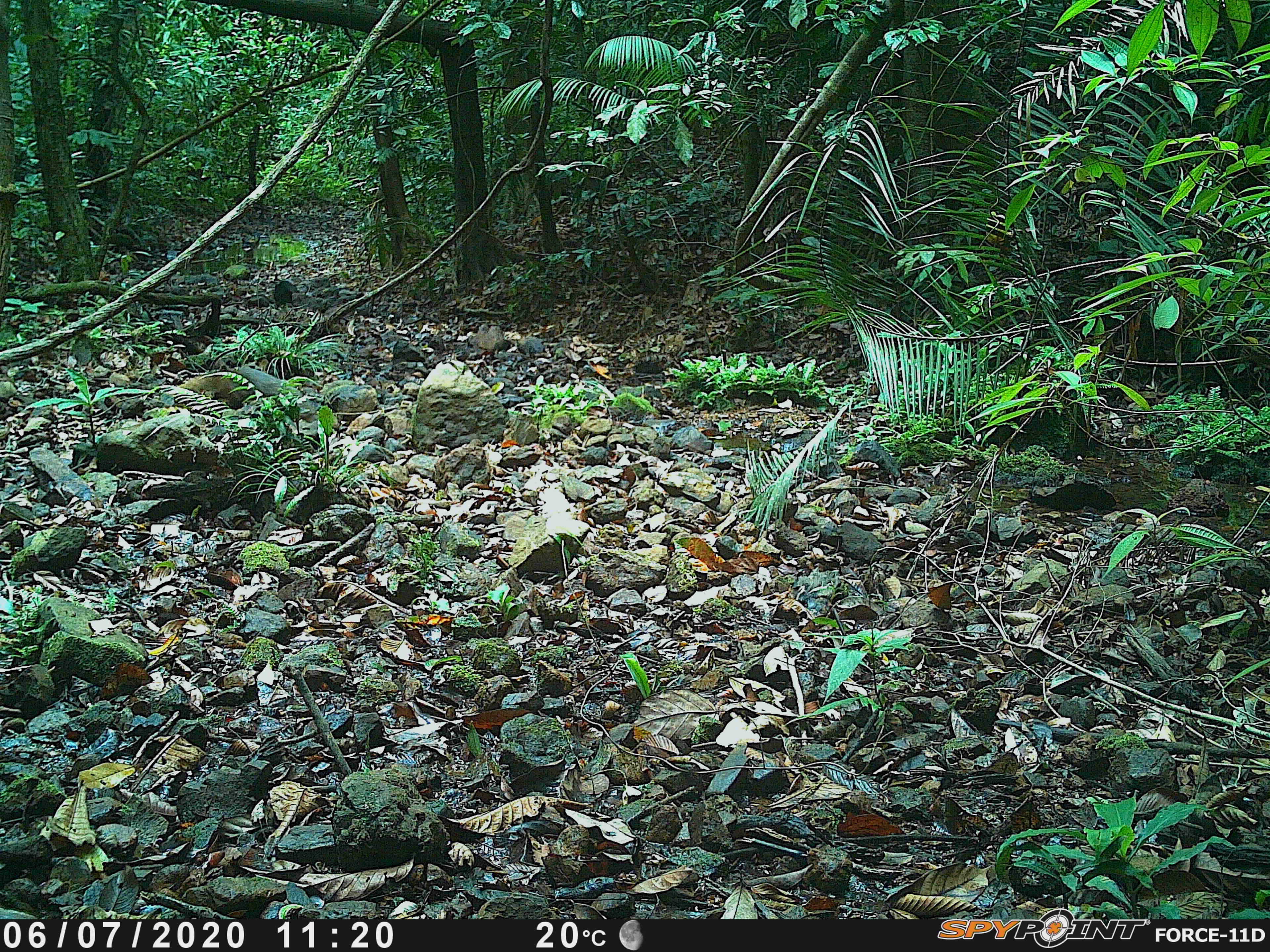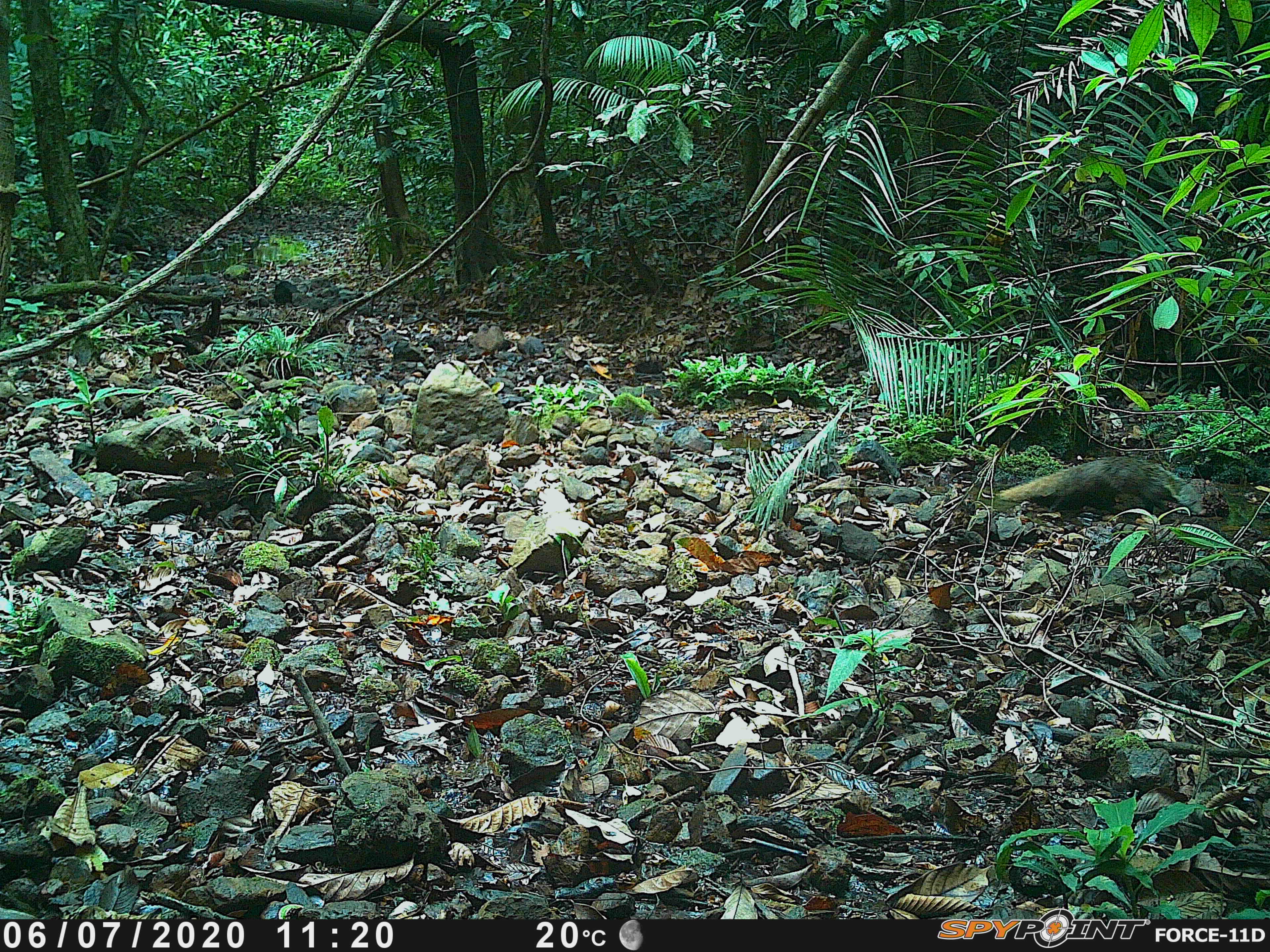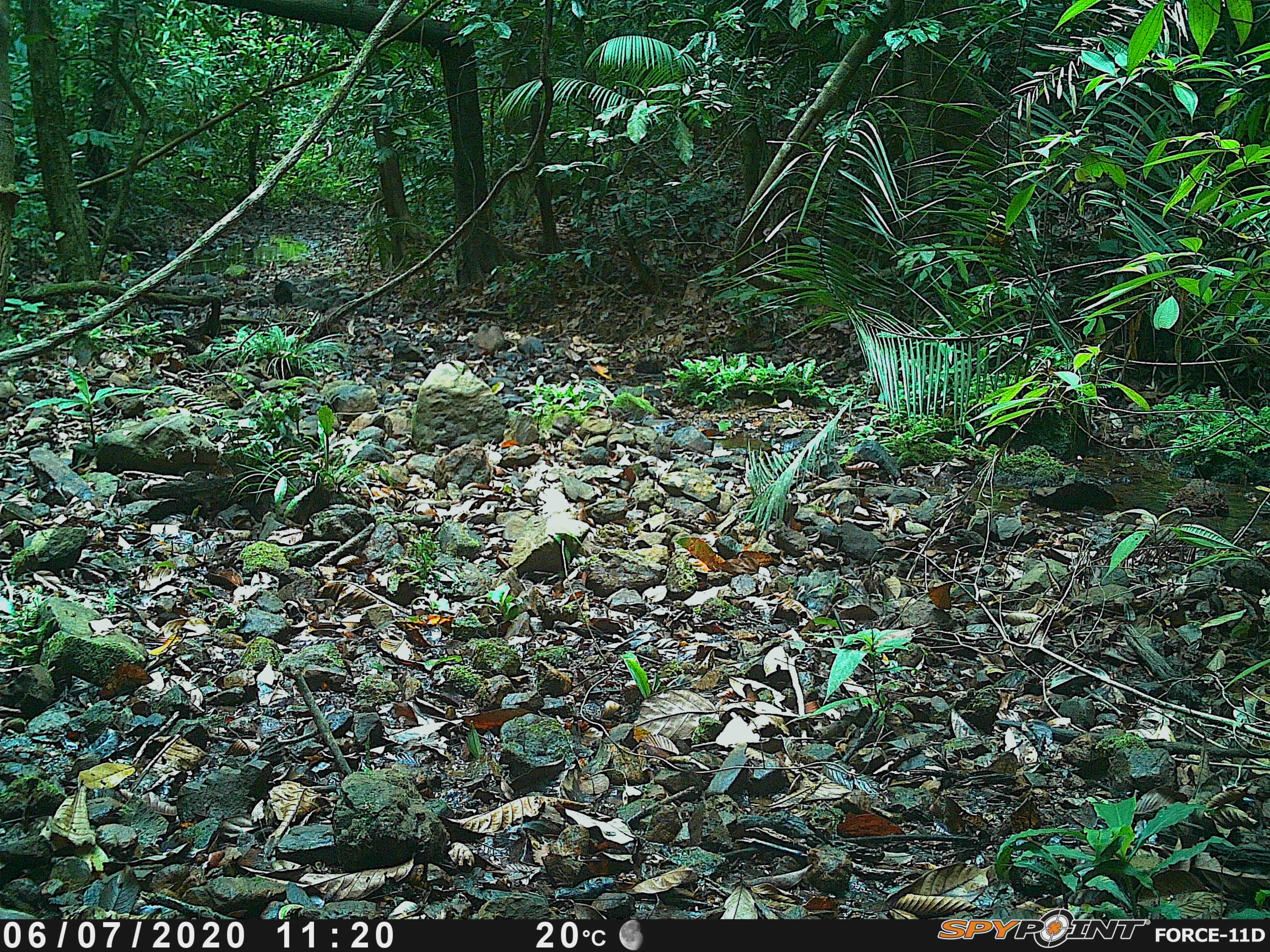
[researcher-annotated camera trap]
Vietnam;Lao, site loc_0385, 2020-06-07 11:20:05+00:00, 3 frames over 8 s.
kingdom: Animalia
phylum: Chordata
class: Mammalia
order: Carnivora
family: Herpestidae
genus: Urva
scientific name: Urva urva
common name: crab-eating mongoose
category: crab eating mongoose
Crab eating mongoose (crab-eating mongoose) (Urva urva). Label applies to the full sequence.